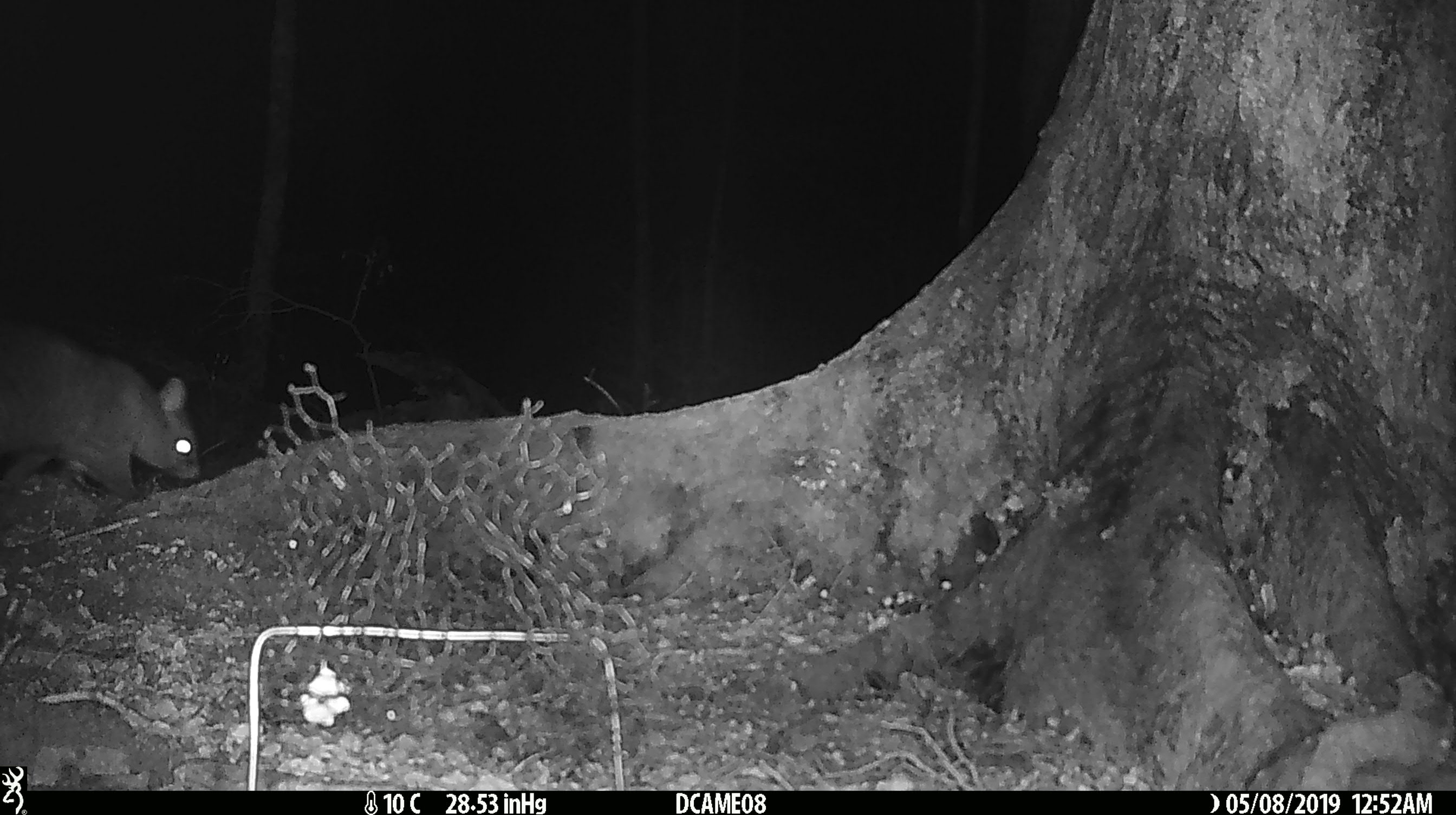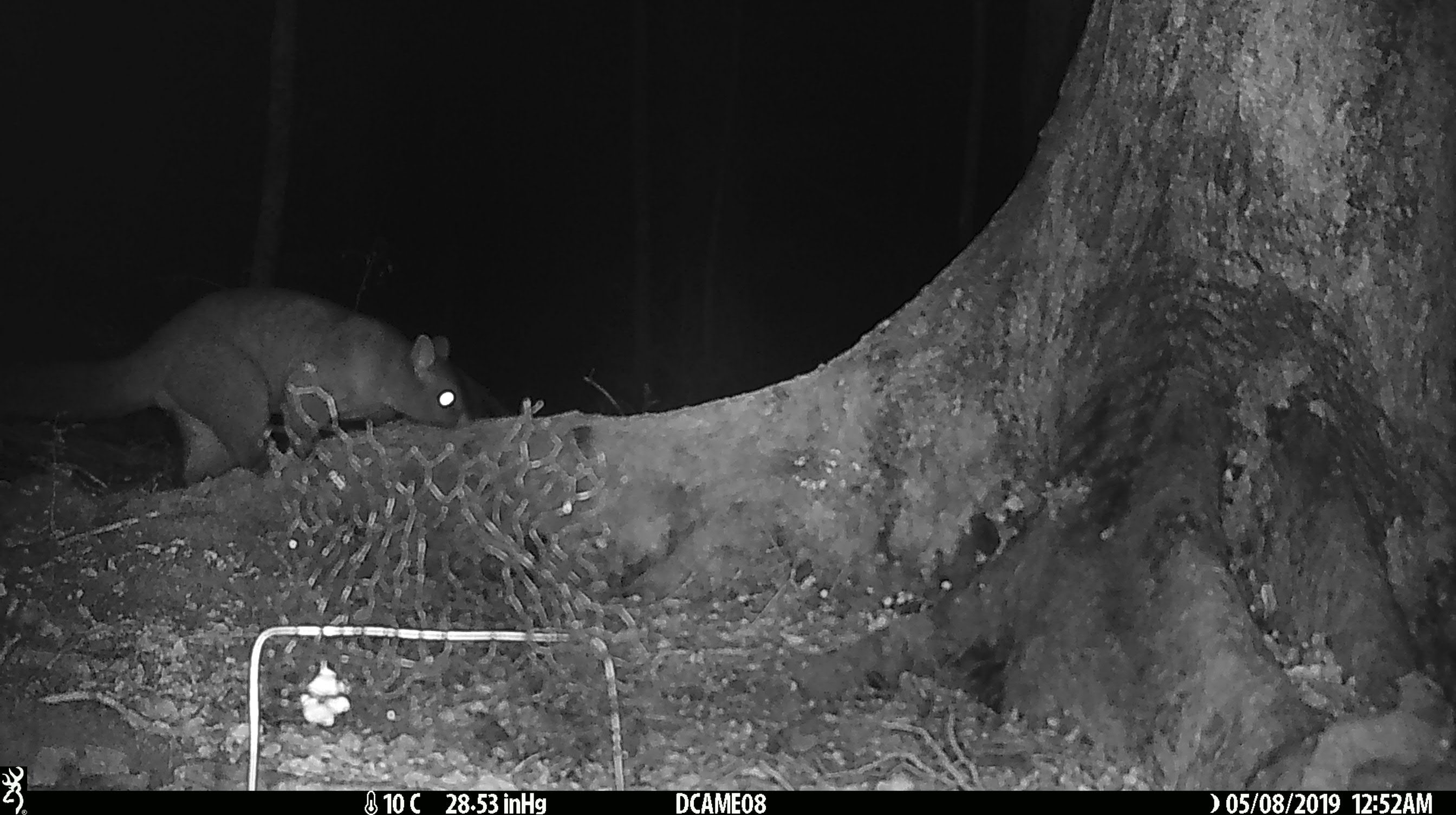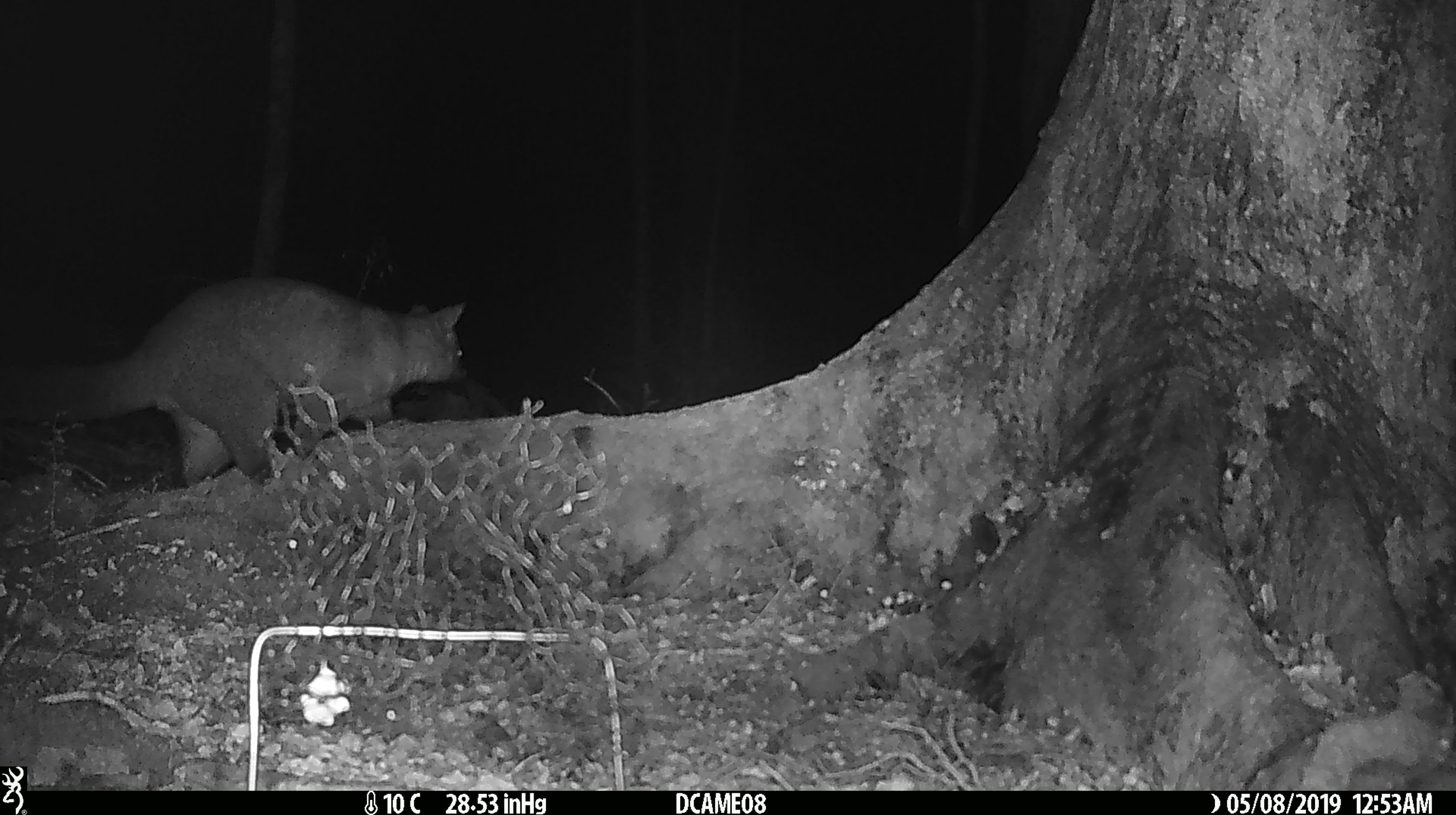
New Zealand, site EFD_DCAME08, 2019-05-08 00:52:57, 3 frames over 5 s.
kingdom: Animalia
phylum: Chordata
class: Mammalia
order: Diprotodontia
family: Phalangeridae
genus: Trichosurus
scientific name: Trichosurus vulpecula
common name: common brushtail possum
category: possum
Possum (common brushtail possum) (Trichosurus vulpecula).